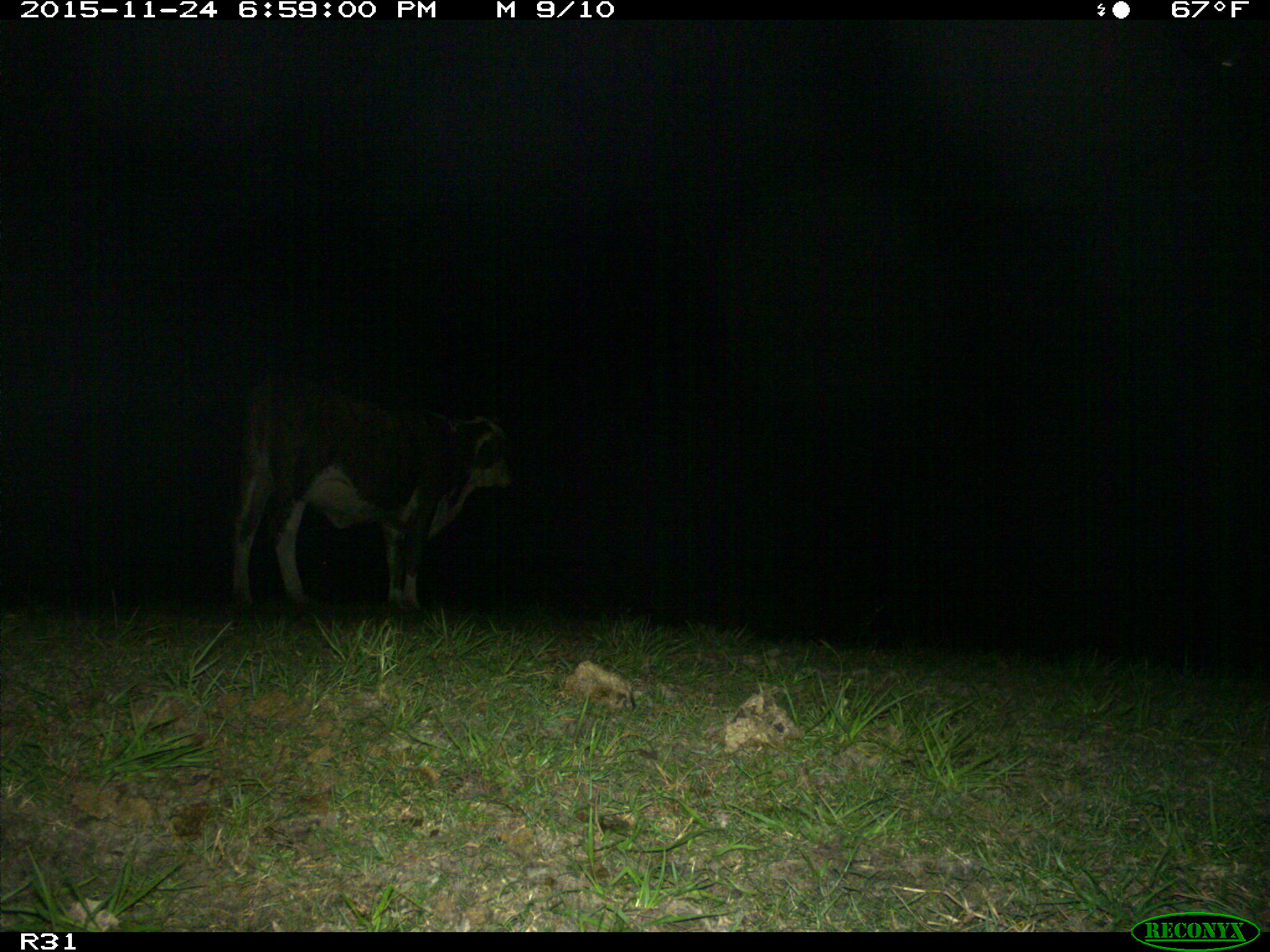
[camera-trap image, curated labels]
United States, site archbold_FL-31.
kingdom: Animalia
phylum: Chordata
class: Mammalia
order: Artiodactyla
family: Bovidae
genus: Bos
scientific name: Bos taurus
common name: domestic cow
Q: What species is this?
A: Bos taurus (domestic cow).